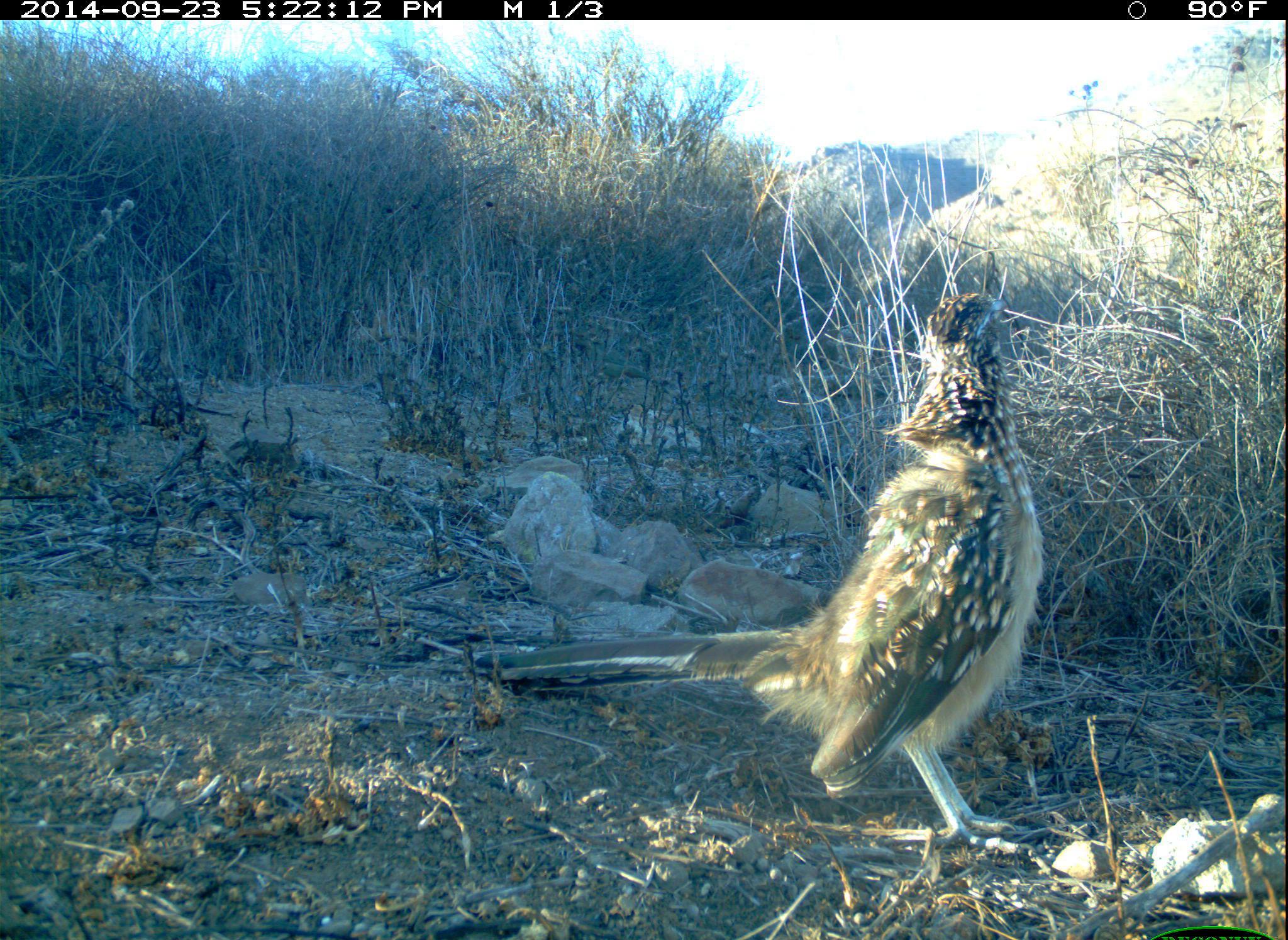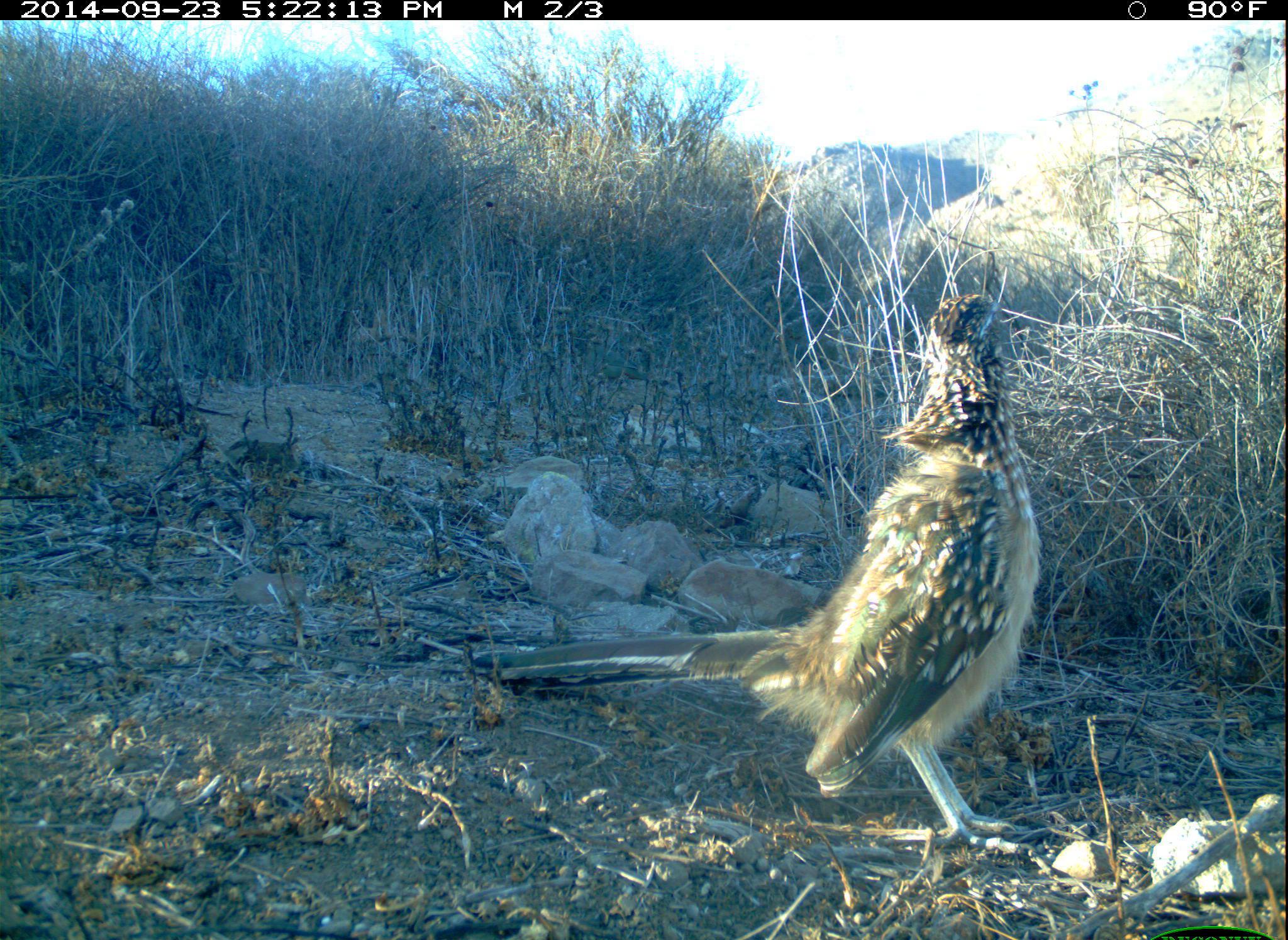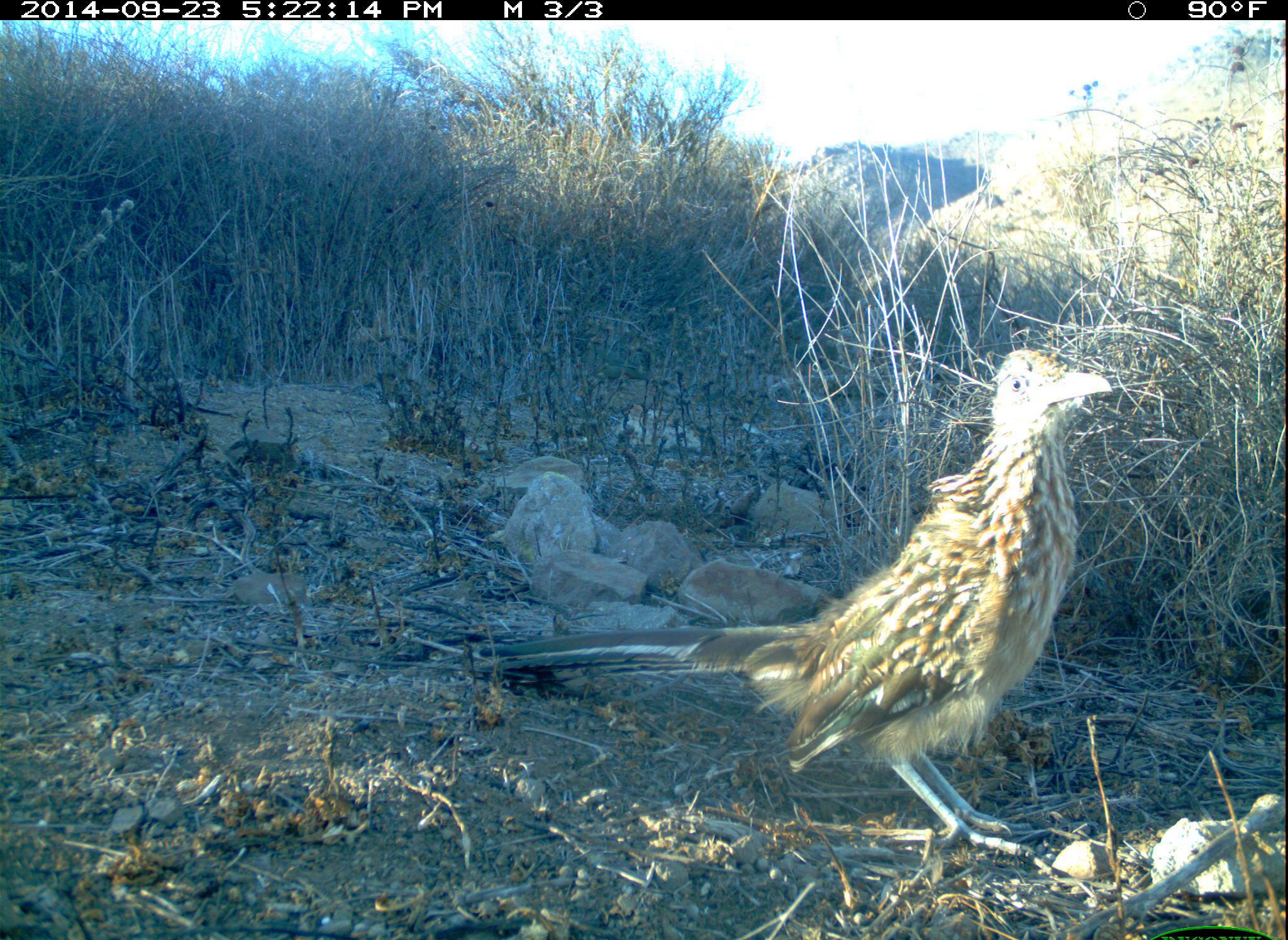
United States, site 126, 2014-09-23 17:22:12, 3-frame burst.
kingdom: Animalia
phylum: Chordata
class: Aves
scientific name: Aves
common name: bird